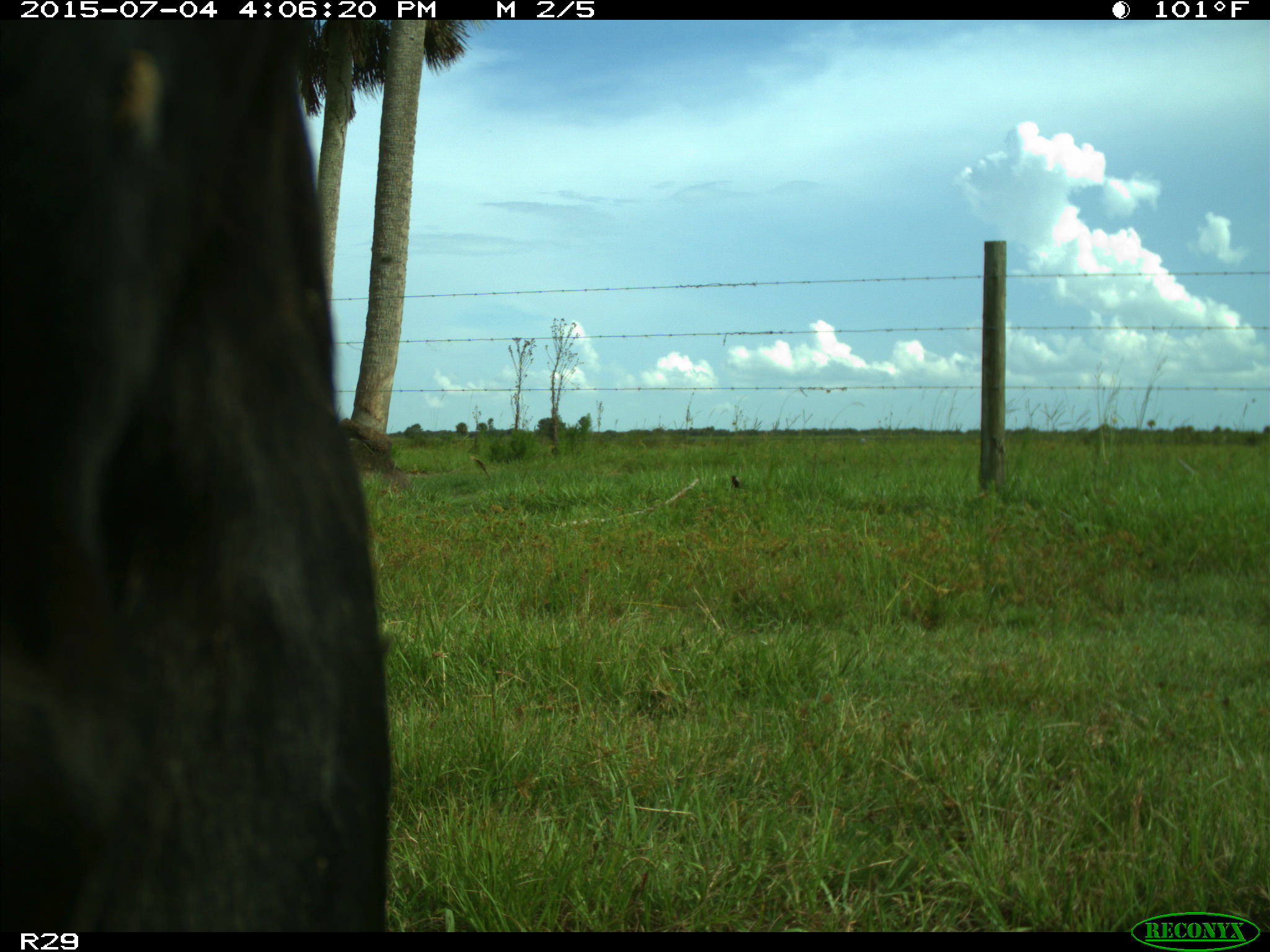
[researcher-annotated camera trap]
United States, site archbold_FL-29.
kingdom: Animalia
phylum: Chordata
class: Mammalia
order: Artiodactyla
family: Bovidae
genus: Bos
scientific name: Bos taurus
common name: domestic cow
Bos taurus (domestic cow).